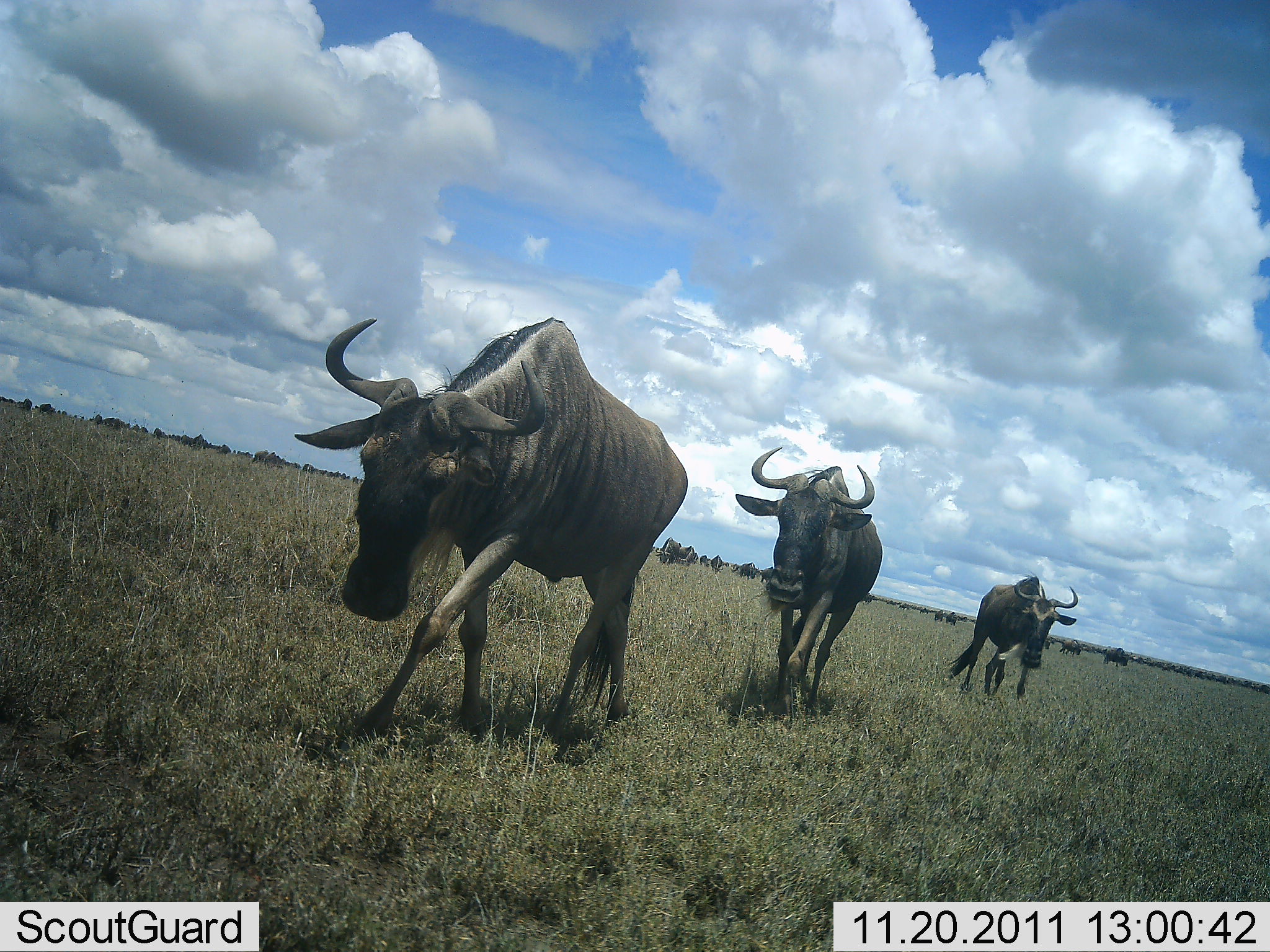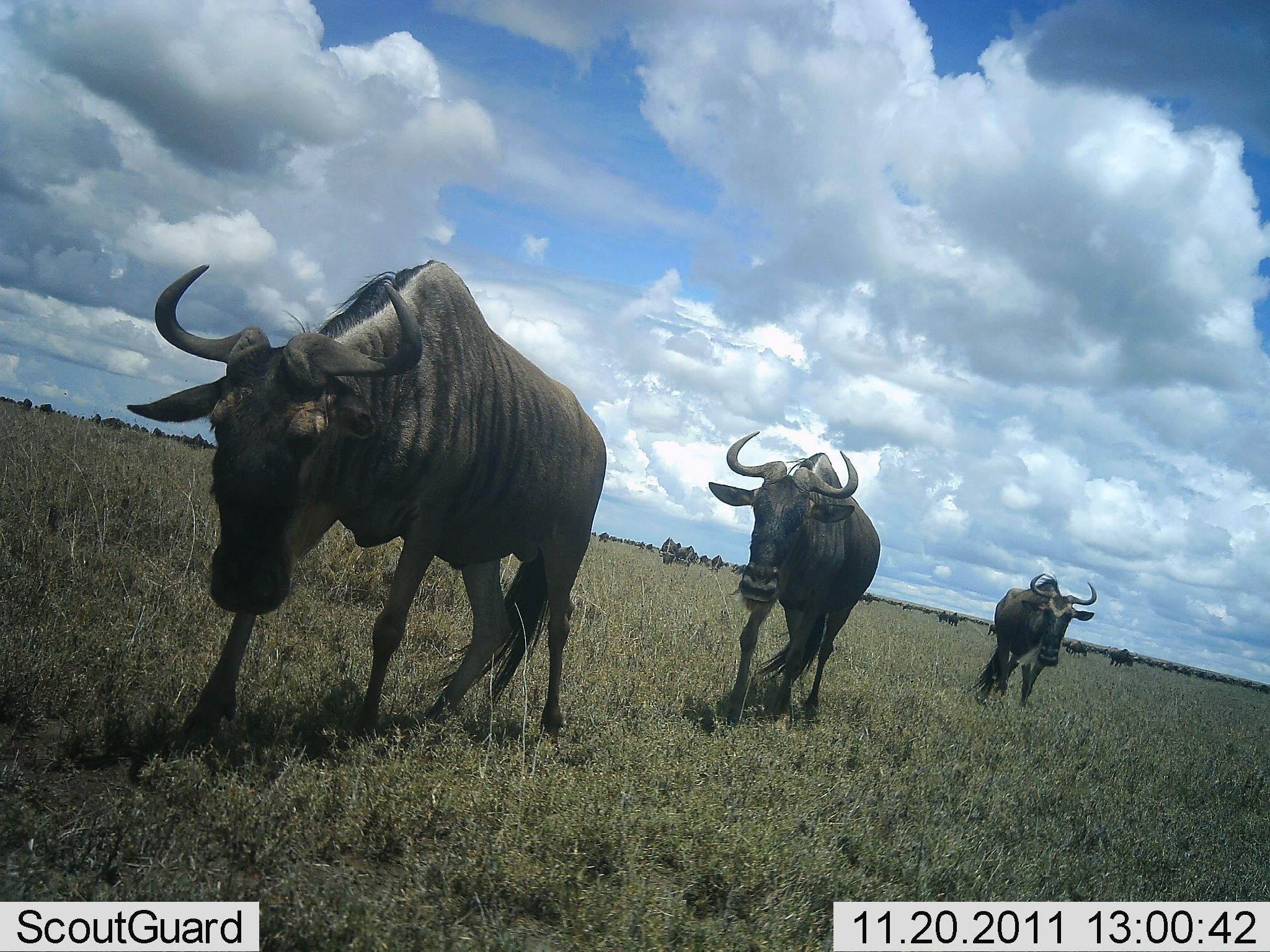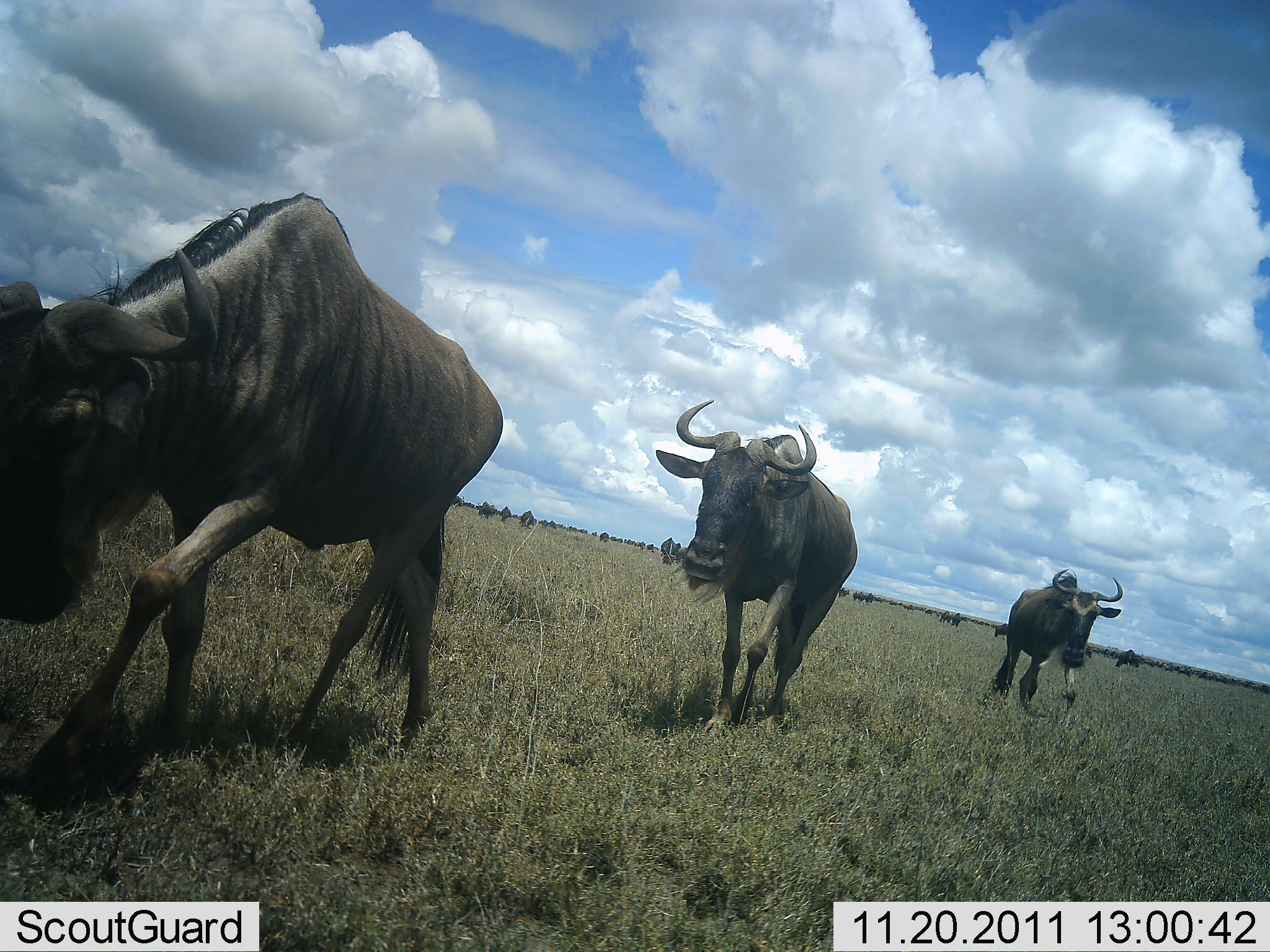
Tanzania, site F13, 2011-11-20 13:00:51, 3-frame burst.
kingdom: Animalia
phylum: Chordata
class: Mammalia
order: Artiodactyla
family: Bovidae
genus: Connochaetes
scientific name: Connochaetes taurinus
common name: blue wildebeest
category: wildebeest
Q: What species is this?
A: Wildebeest (blue wildebeest) (Connochaetes taurinus).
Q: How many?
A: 3.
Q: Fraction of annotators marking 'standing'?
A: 19%.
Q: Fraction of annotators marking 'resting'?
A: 0%.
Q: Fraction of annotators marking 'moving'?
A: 94%.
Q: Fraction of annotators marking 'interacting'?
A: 0%.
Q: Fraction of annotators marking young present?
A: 0%.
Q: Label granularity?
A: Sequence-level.